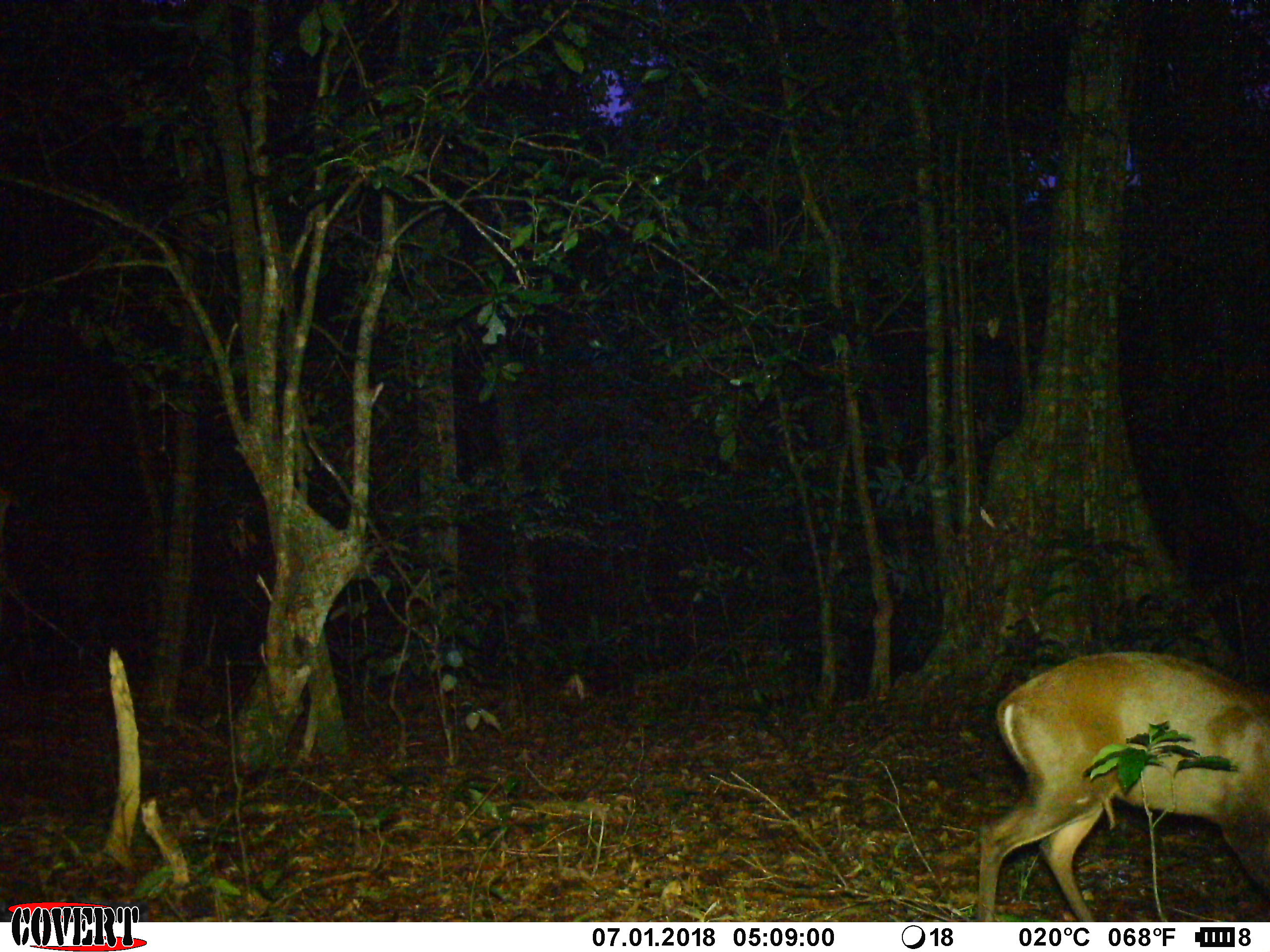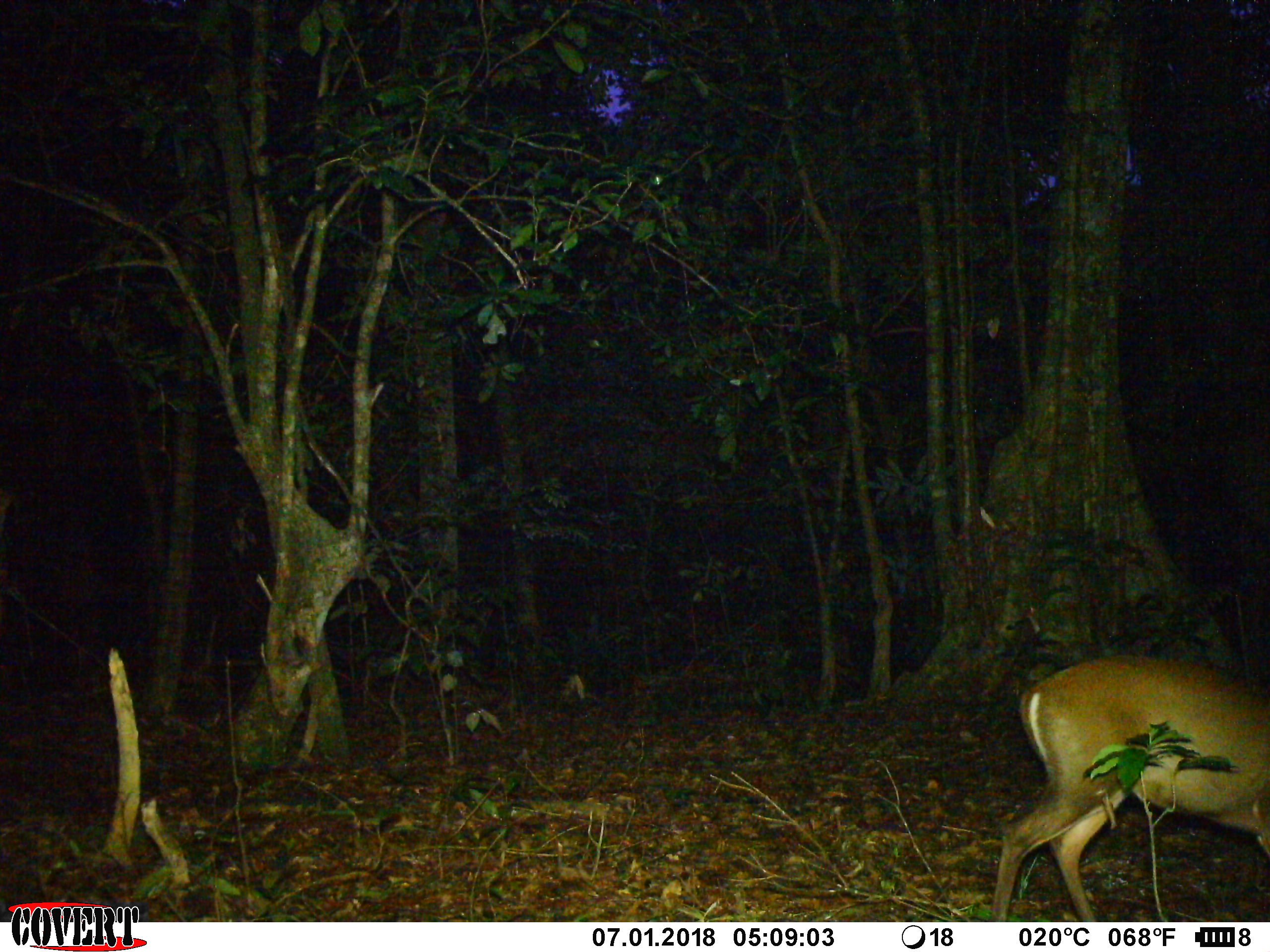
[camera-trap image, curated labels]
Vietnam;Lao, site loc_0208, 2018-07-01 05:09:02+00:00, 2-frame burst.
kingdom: Animalia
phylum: Chordata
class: Mammalia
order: Artiodactyla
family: Cervidae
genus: Muntiacus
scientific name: Muntiacus rooseveltorum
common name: roosevelt's muntjac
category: roosevelts muntjac group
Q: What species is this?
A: Roosevelts muntjac group (roosevelt's muntjac) (Muntiacus rooseveltorum).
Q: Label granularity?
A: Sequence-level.